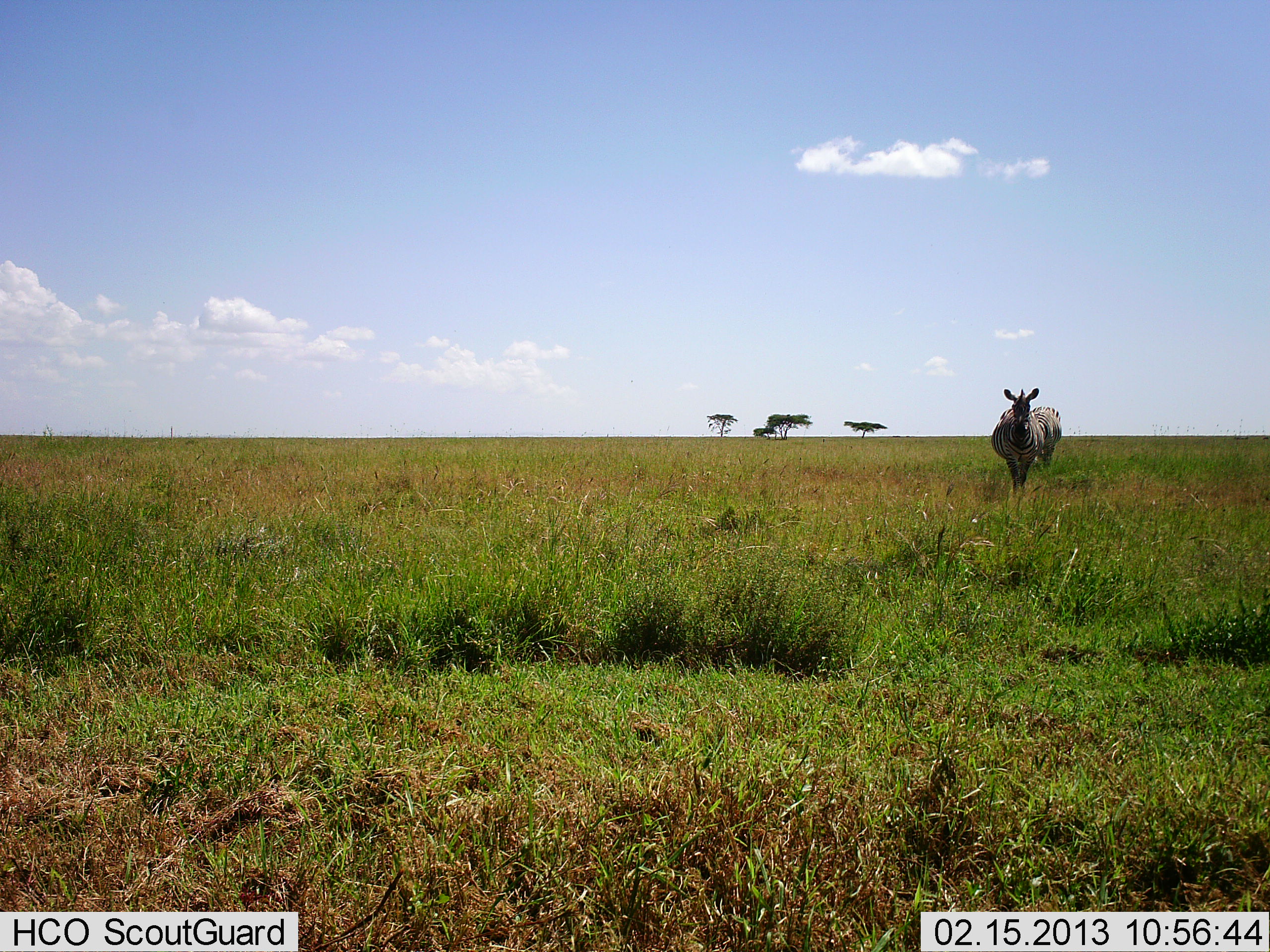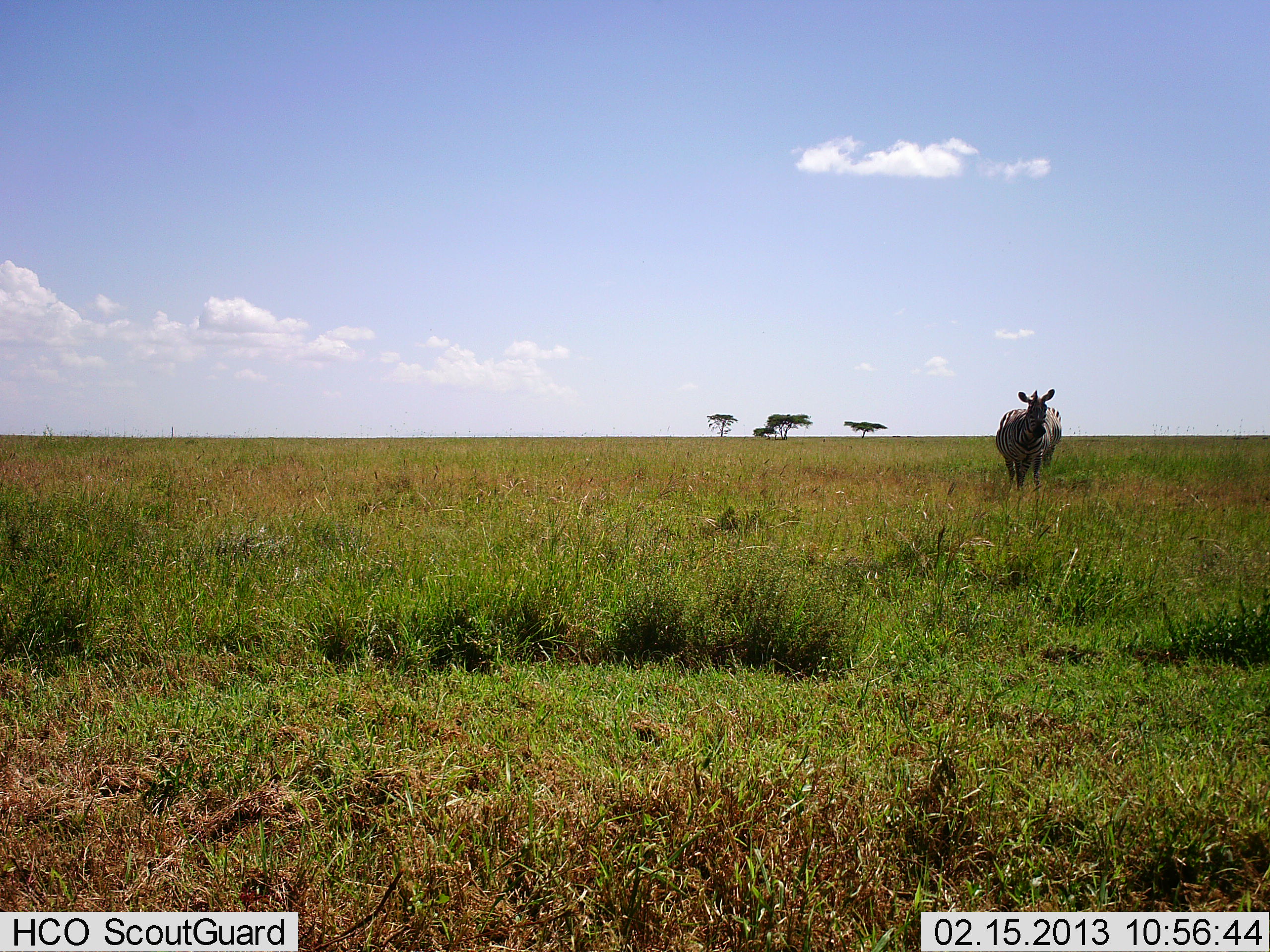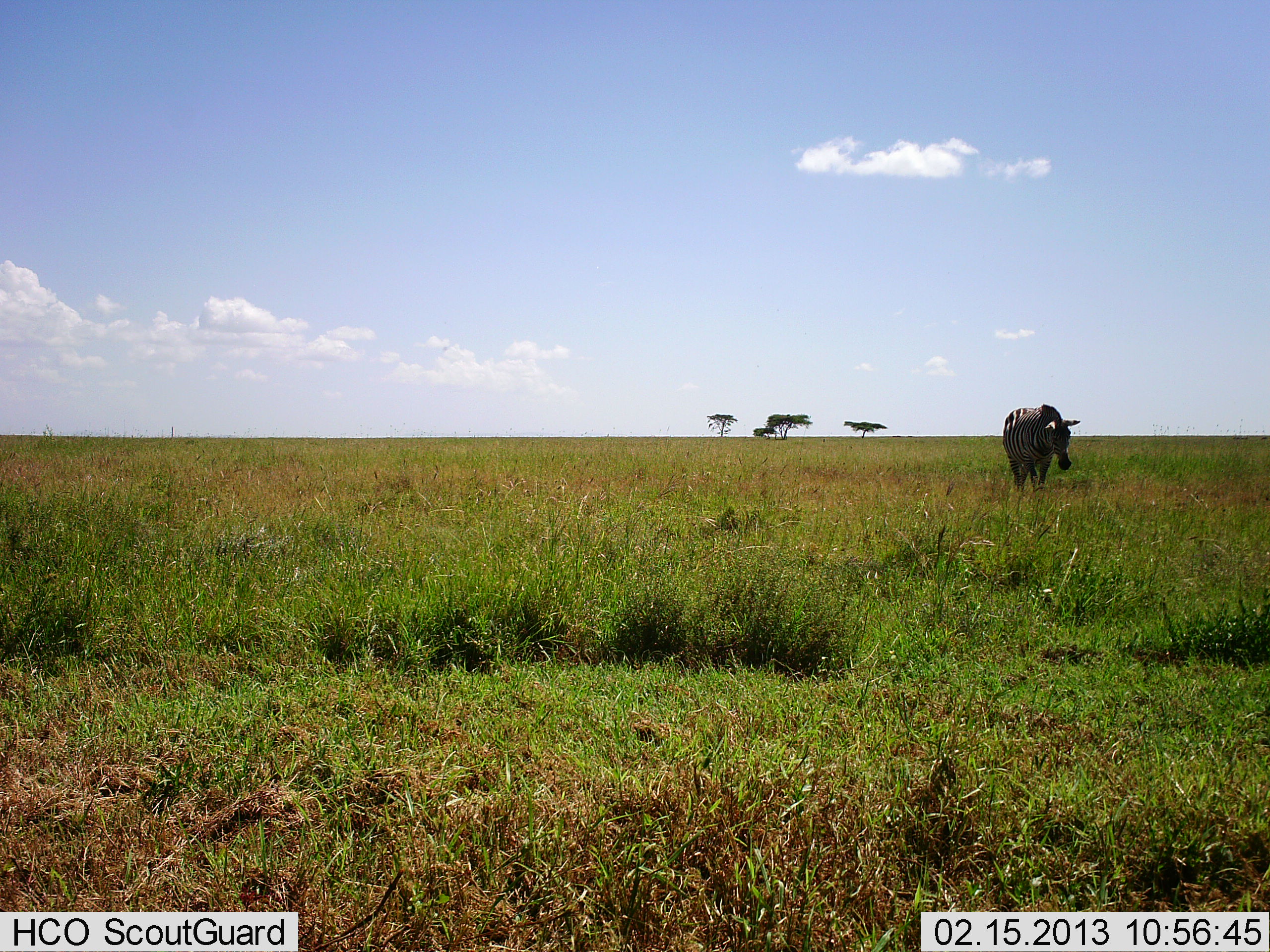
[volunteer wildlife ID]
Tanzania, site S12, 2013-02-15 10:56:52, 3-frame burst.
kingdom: Animalia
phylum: Chordata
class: Mammalia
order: Perissodactyla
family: Equidae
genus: Equus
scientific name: Equus quagga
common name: plains zebra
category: zebra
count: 2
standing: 81%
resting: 0%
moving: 19%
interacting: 0%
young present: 0%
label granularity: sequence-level